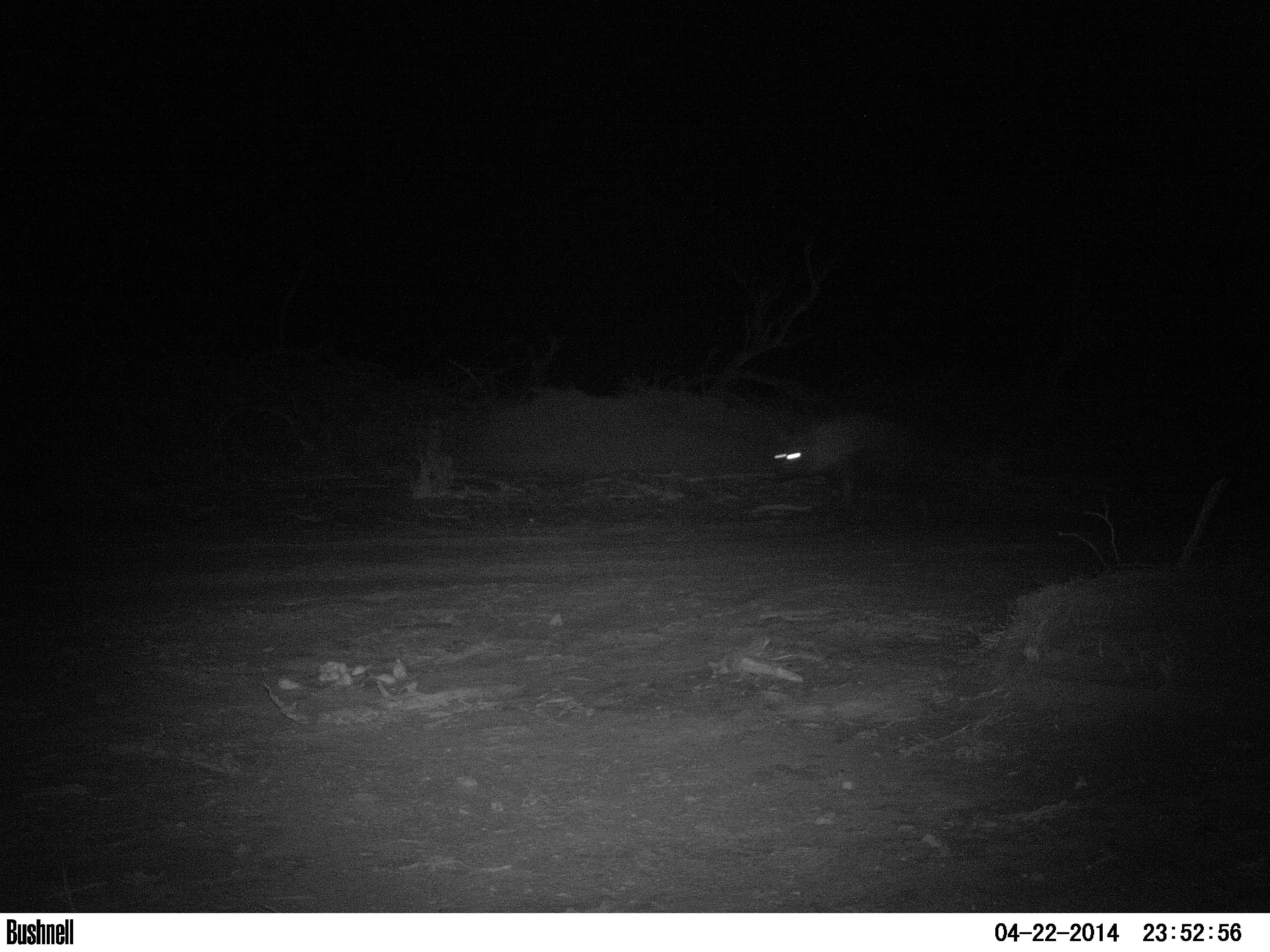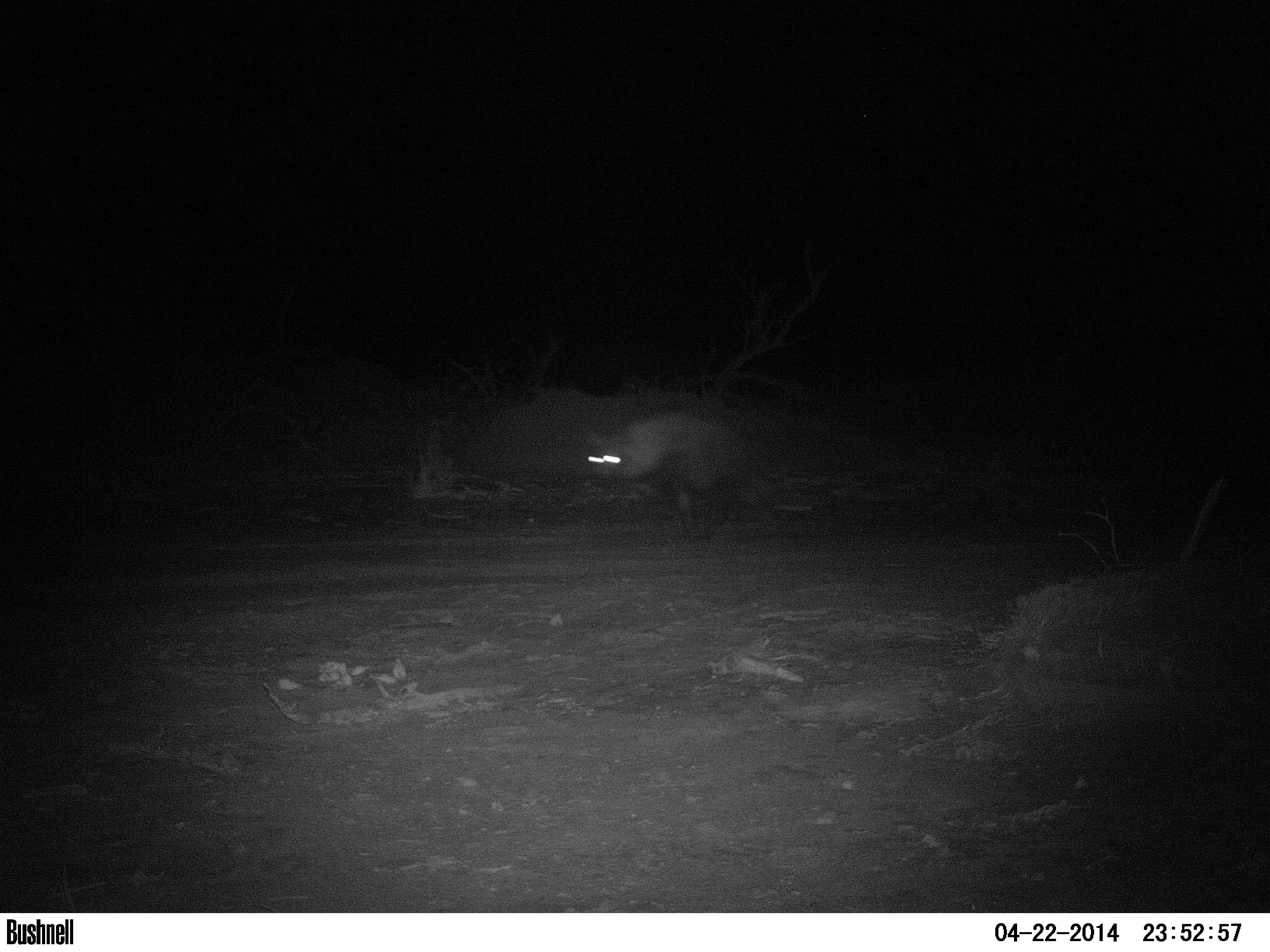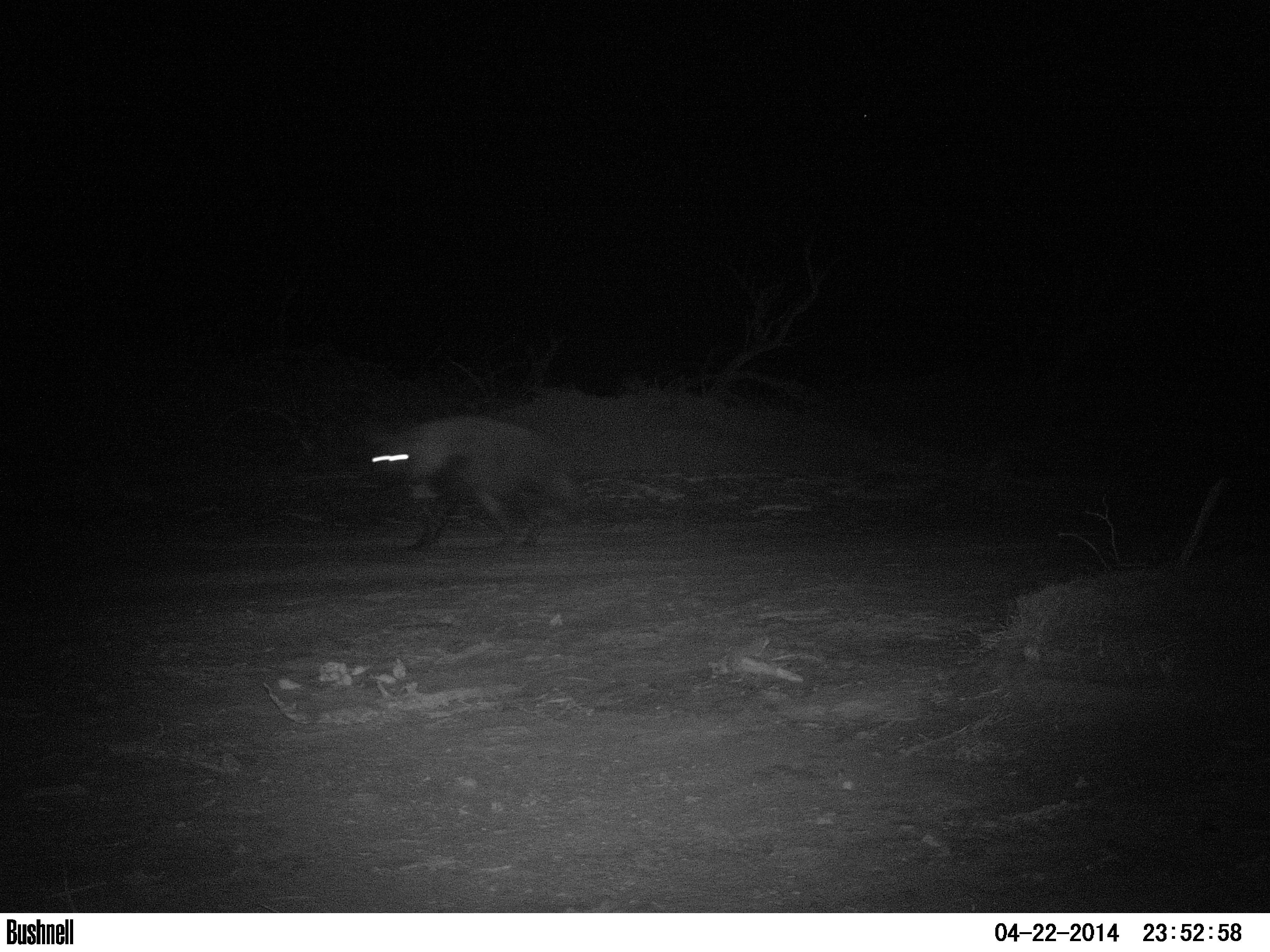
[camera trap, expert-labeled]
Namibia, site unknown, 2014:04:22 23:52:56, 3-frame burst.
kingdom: Animalia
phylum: Chordata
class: Mammalia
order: Carnivora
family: Hyaenidae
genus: Parahyaena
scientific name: Parahyaena brunnea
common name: brown hyena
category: hyaena brunnea